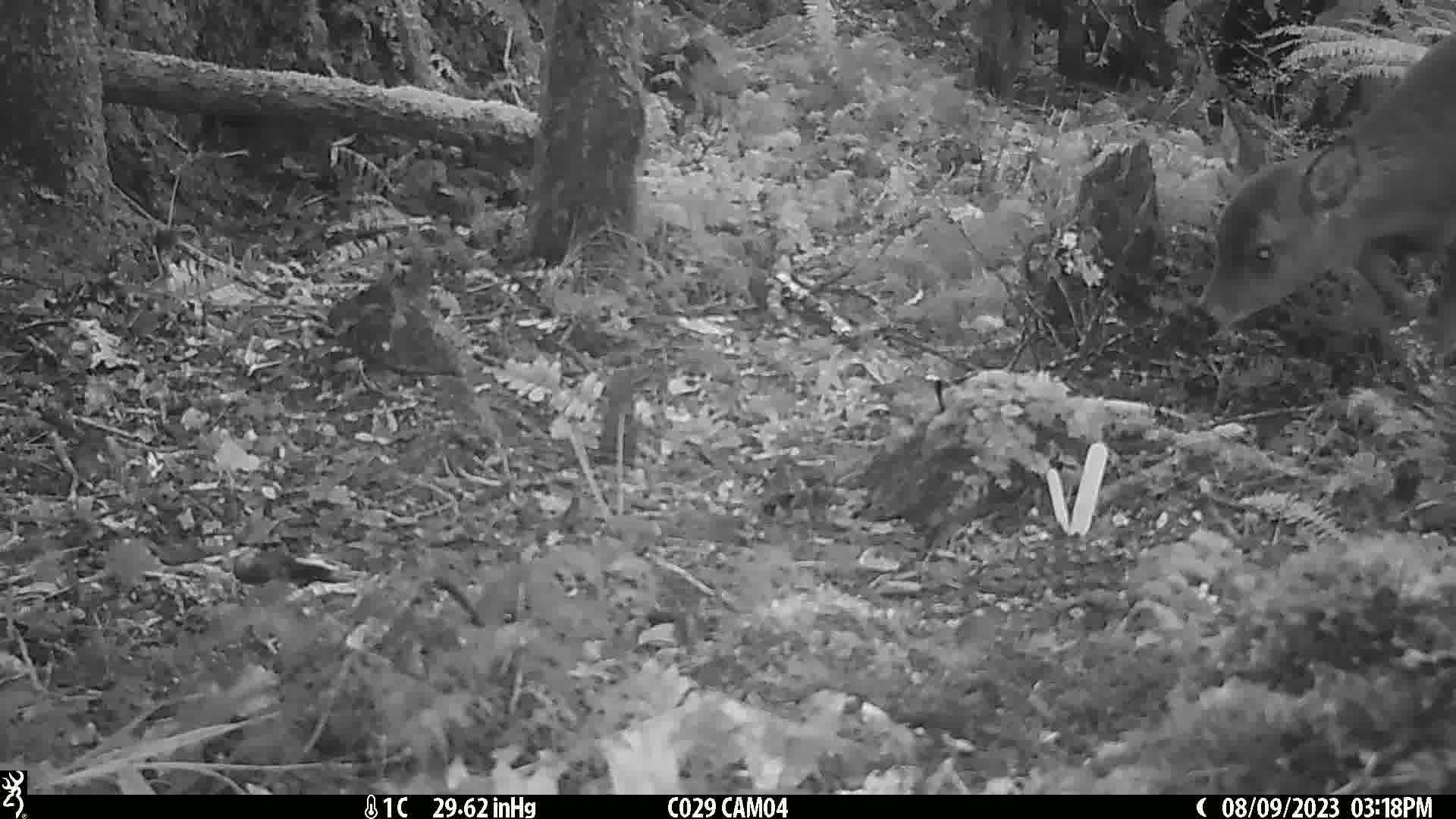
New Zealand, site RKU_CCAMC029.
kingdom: Animalia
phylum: Chordata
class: Mammalia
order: Artiodactyla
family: Cervidae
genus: Odocoileus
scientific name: Odocoileus virginianus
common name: white-tailed deer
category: white tailed deer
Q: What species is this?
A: White tailed deer (white-tailed deer) (Odocoileus virginianus).